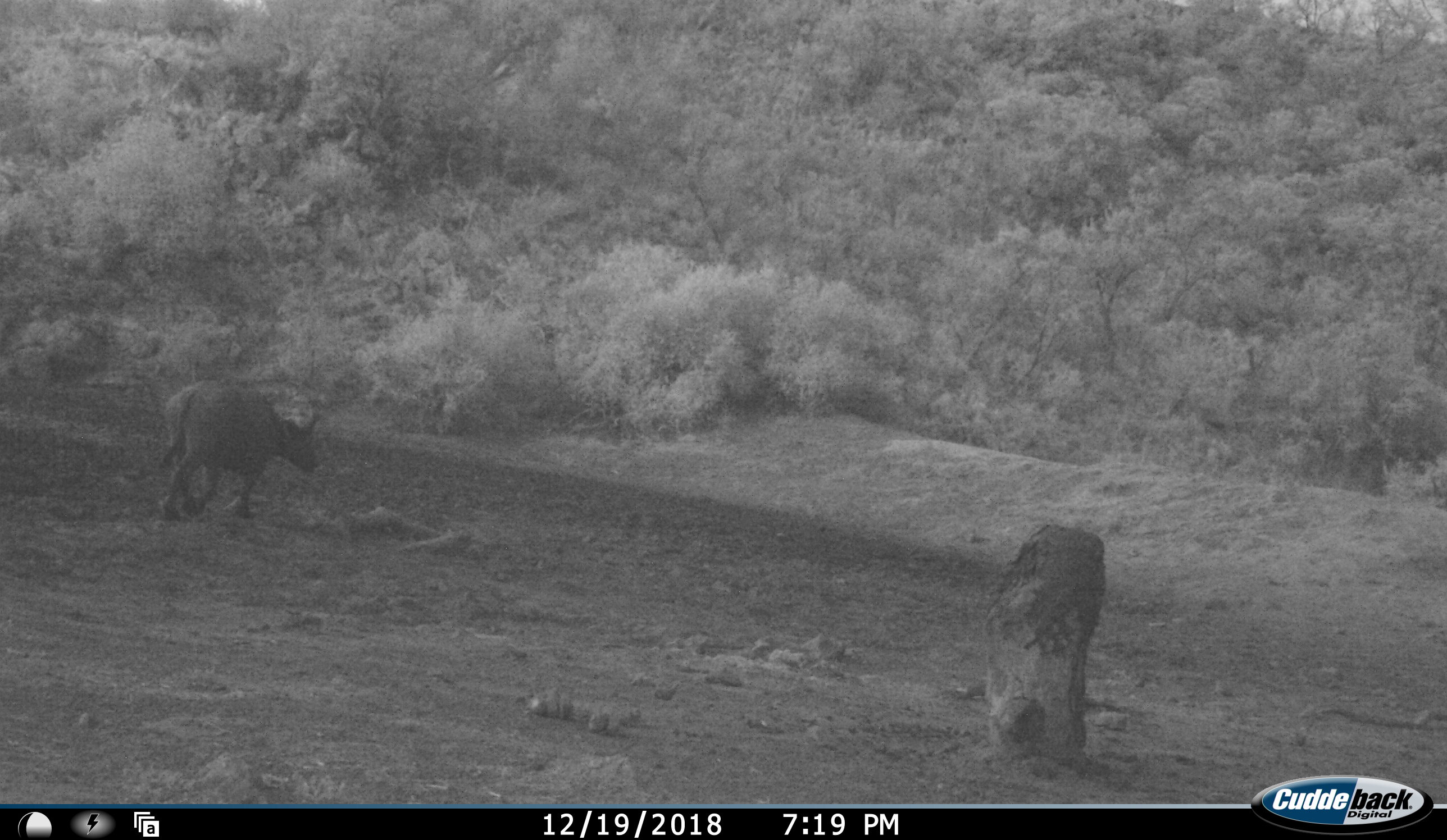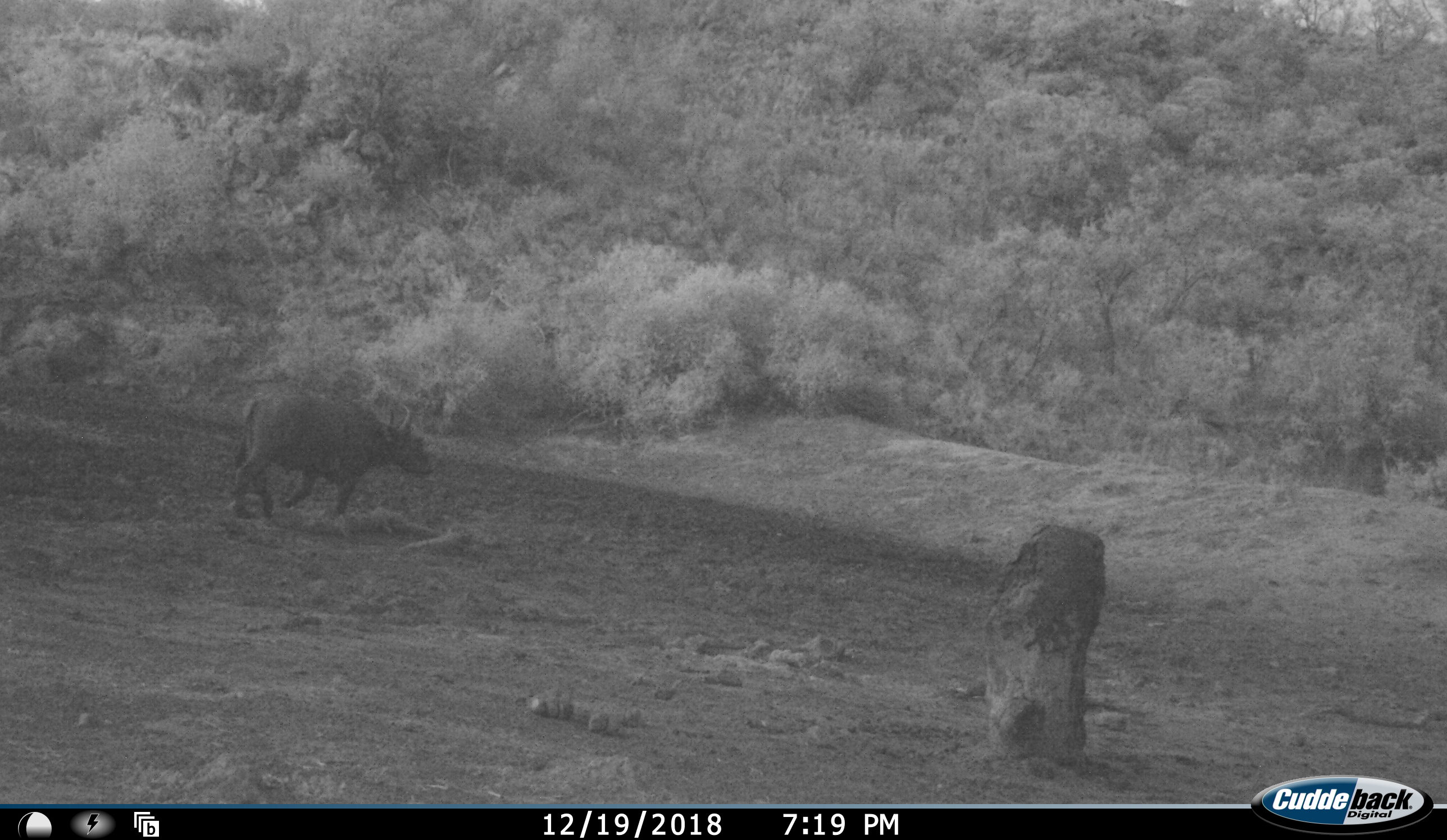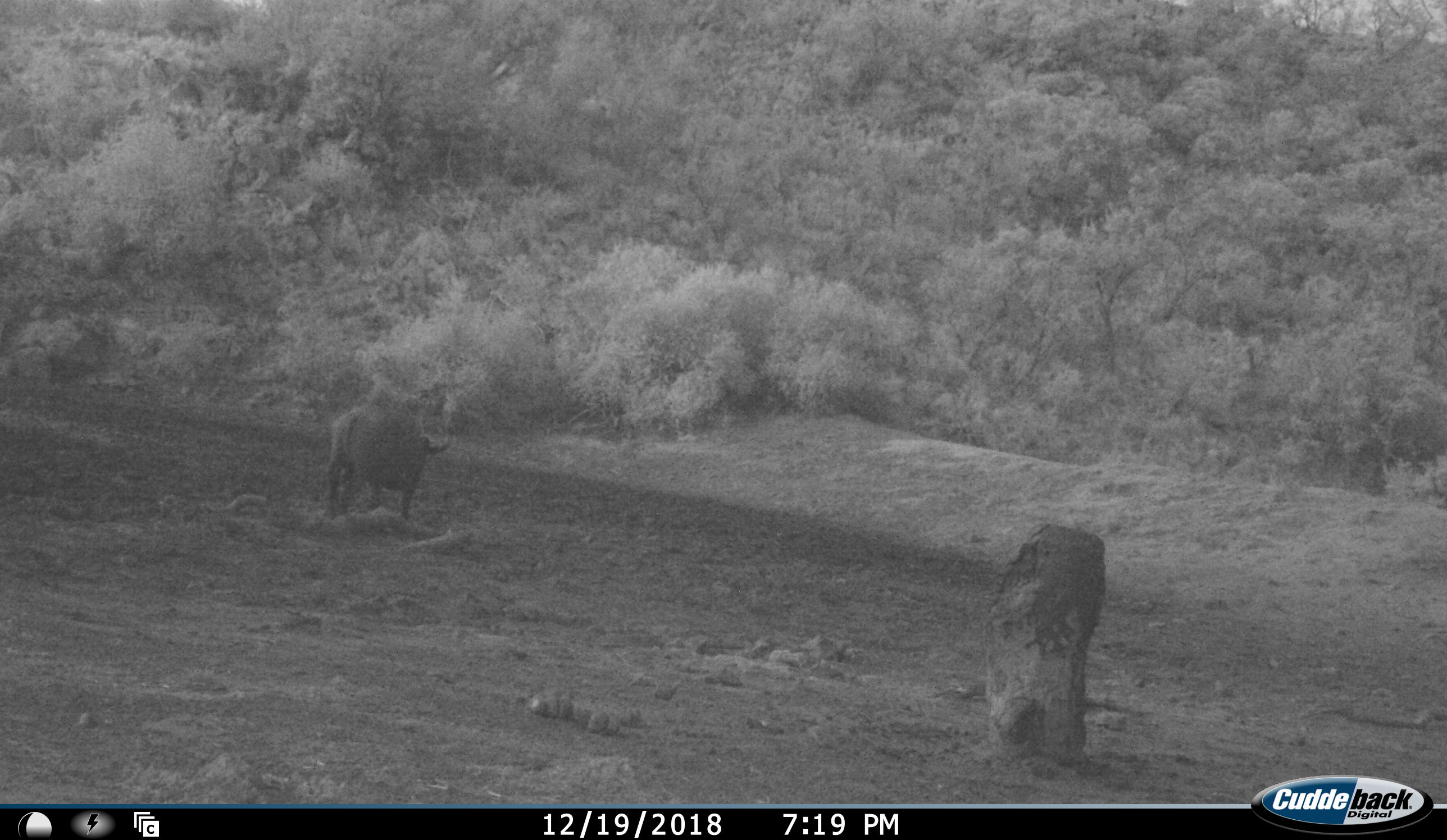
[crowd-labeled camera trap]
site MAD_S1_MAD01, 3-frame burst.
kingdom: Animalia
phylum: Chordata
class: Mammalia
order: Artiodactyla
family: Bovidae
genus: Syncerus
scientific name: Syncerus caffer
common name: african buffalo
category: buffalo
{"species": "buffalo (african buffalo) (Syncerus caffer)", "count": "1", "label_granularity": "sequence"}